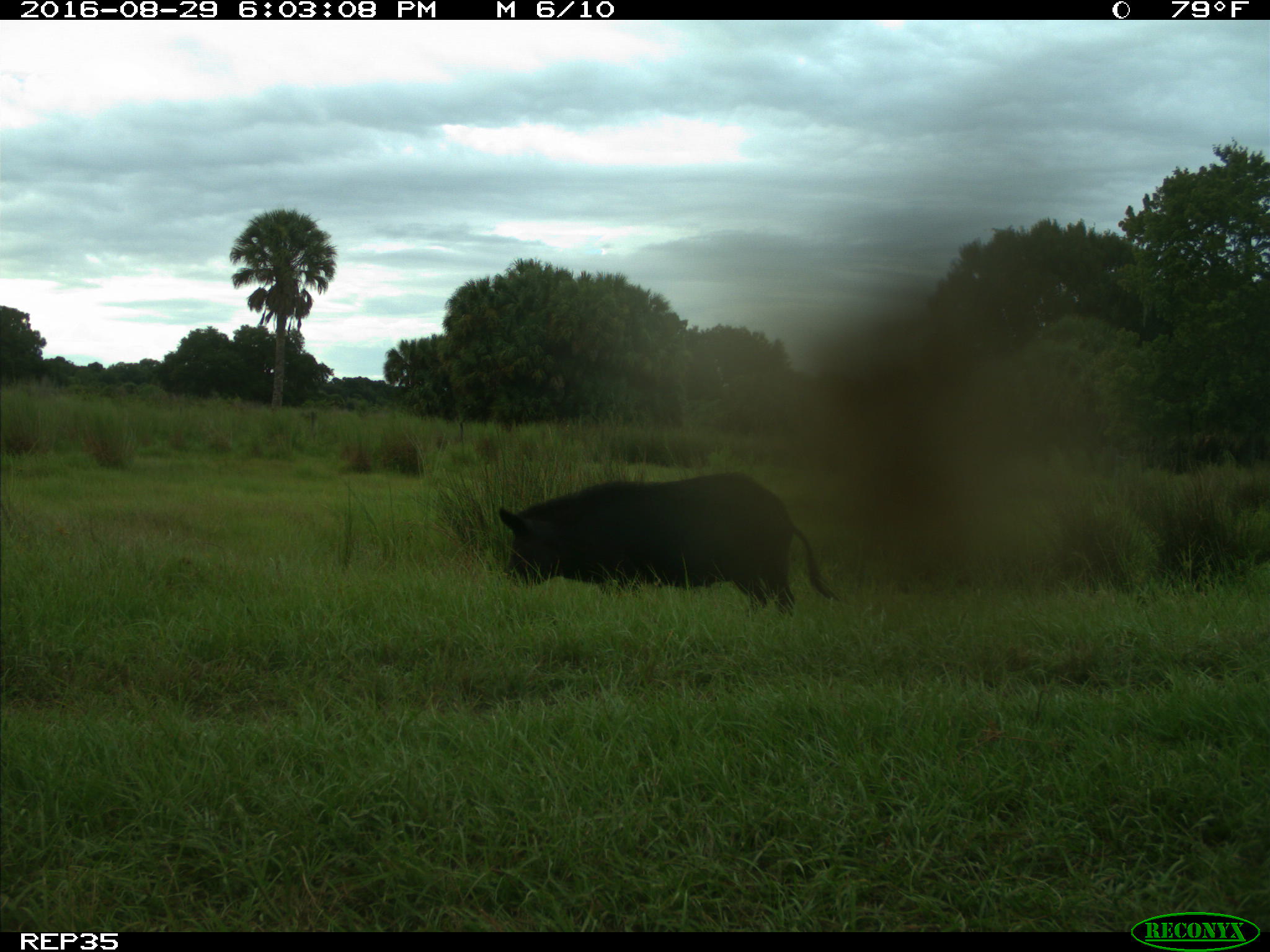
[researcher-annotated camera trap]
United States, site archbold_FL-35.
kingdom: Animalia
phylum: Chordata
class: Mammalia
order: Artiodactyla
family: Suidae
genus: Sus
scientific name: Sus scrofa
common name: wild boar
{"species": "Sus scrofa (wild boar)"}